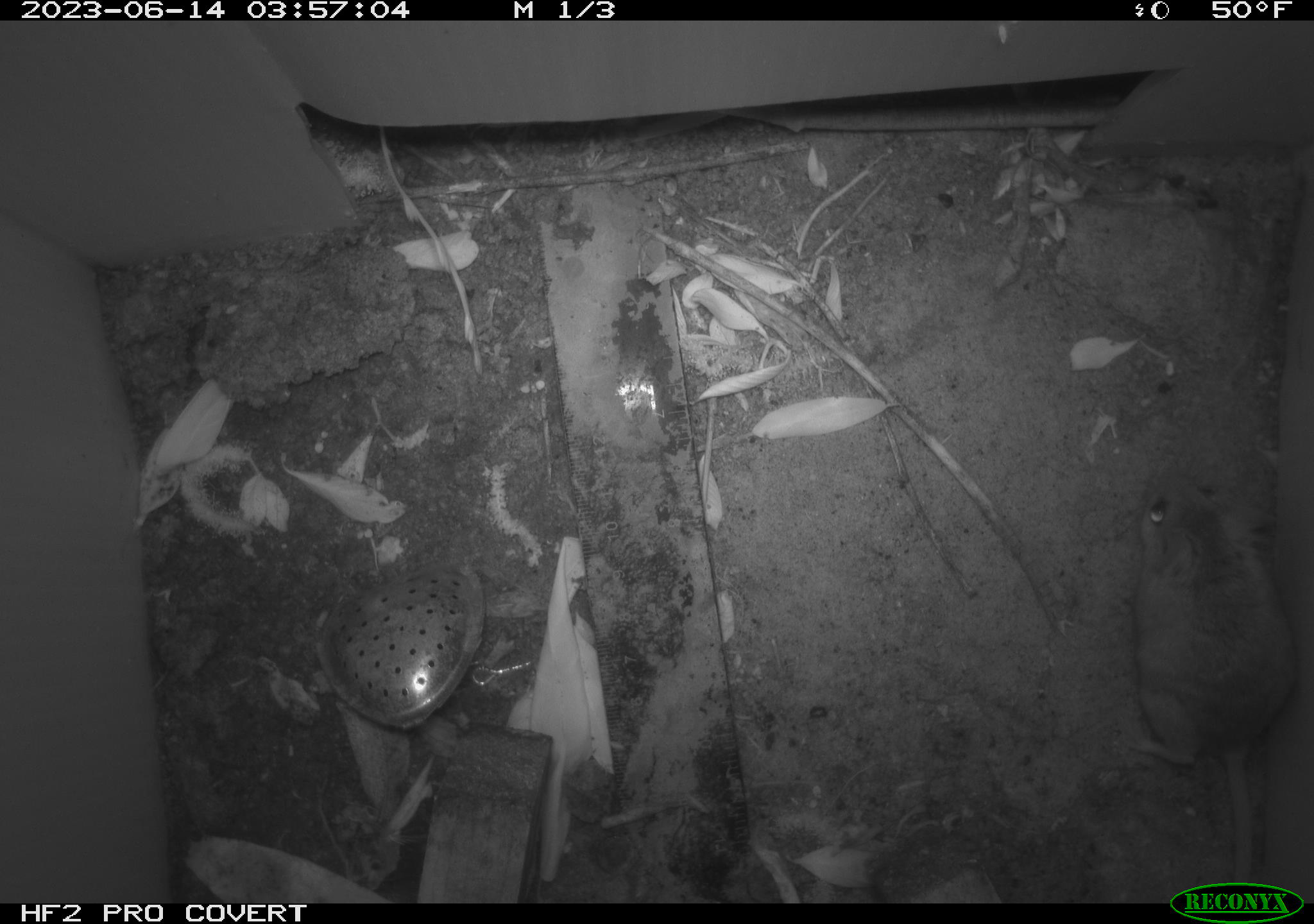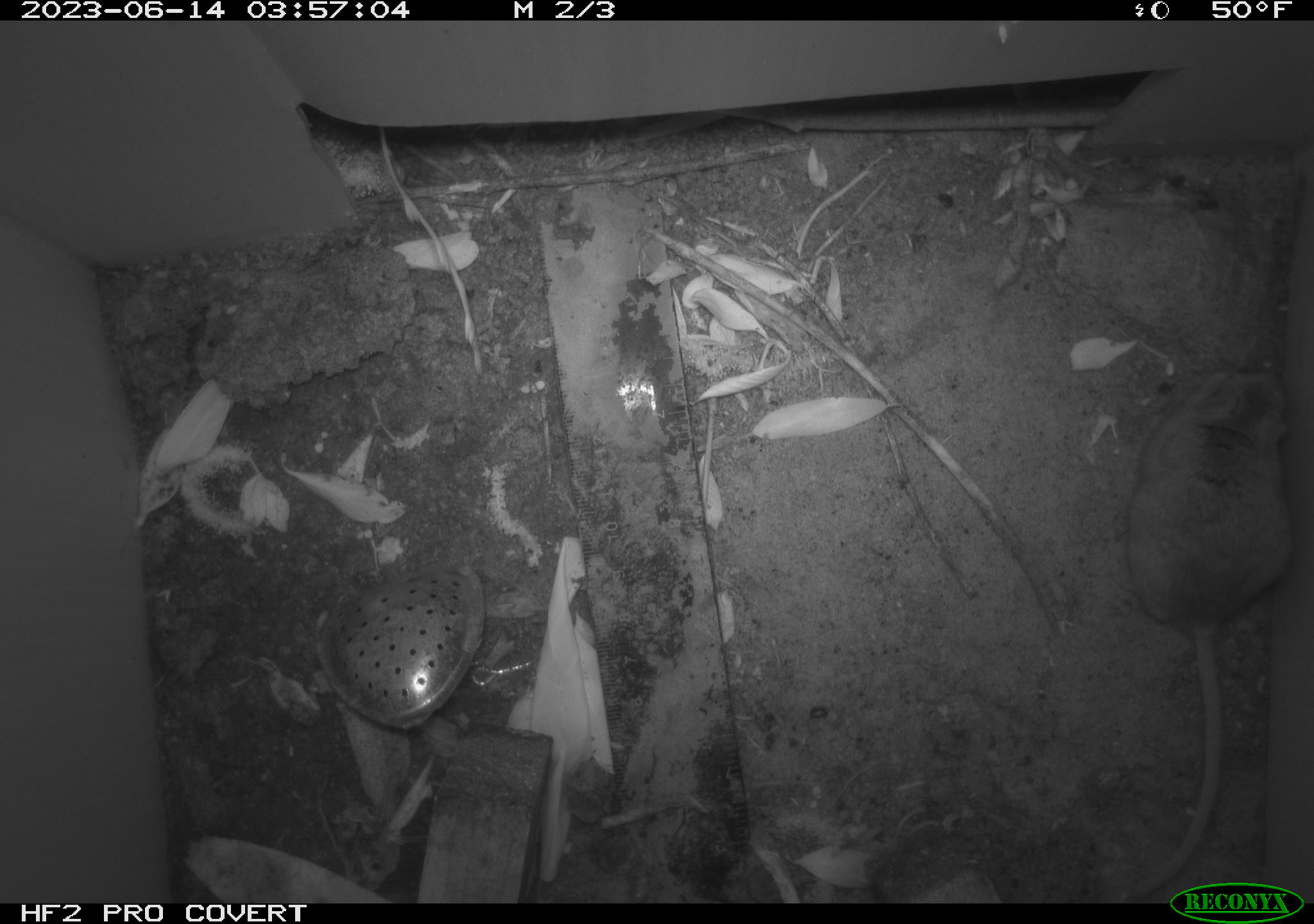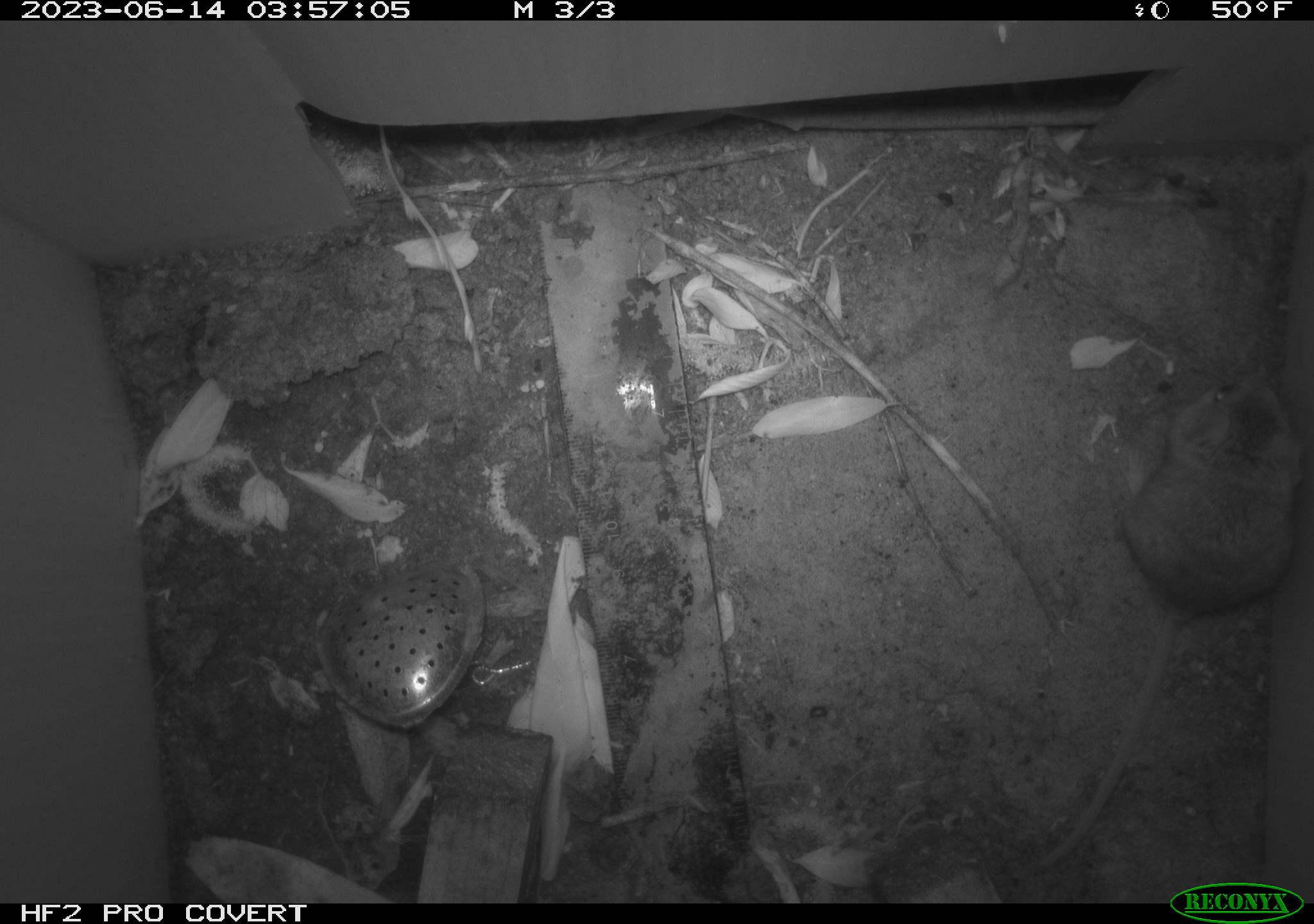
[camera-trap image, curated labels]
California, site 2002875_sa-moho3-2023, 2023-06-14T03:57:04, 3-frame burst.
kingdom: Animalia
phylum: Chordata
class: Mammalia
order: Rodentia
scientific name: Rodentia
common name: mouse species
Mouse species (Rodentia).